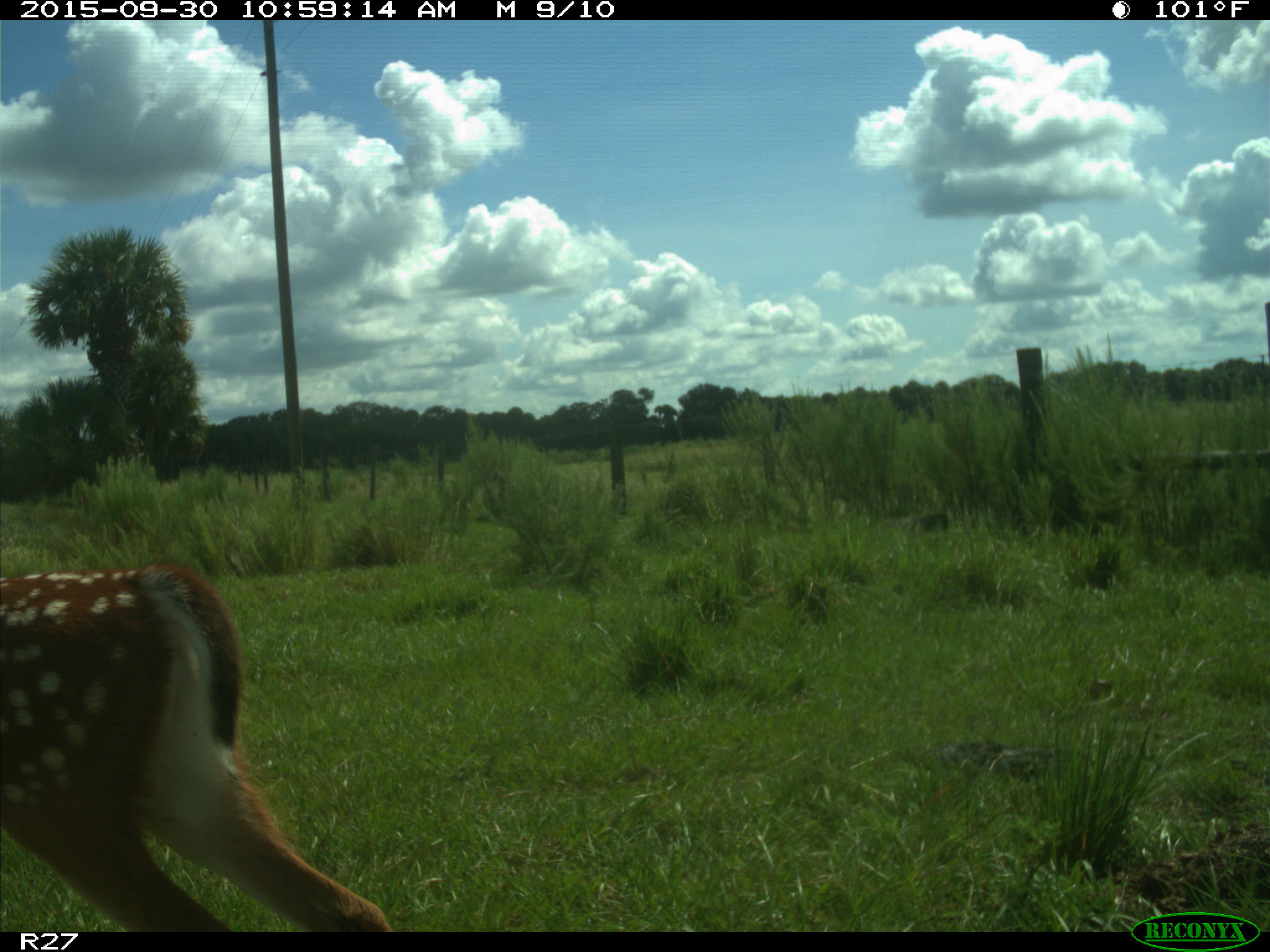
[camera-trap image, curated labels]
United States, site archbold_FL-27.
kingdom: Animalia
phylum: Chordata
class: Mammalia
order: Artiodactyla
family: Cervidae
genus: Odocoileus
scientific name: Odocoileus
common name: deer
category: unidentified deer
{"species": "unidentified deer (deer) (Odocoileus)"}